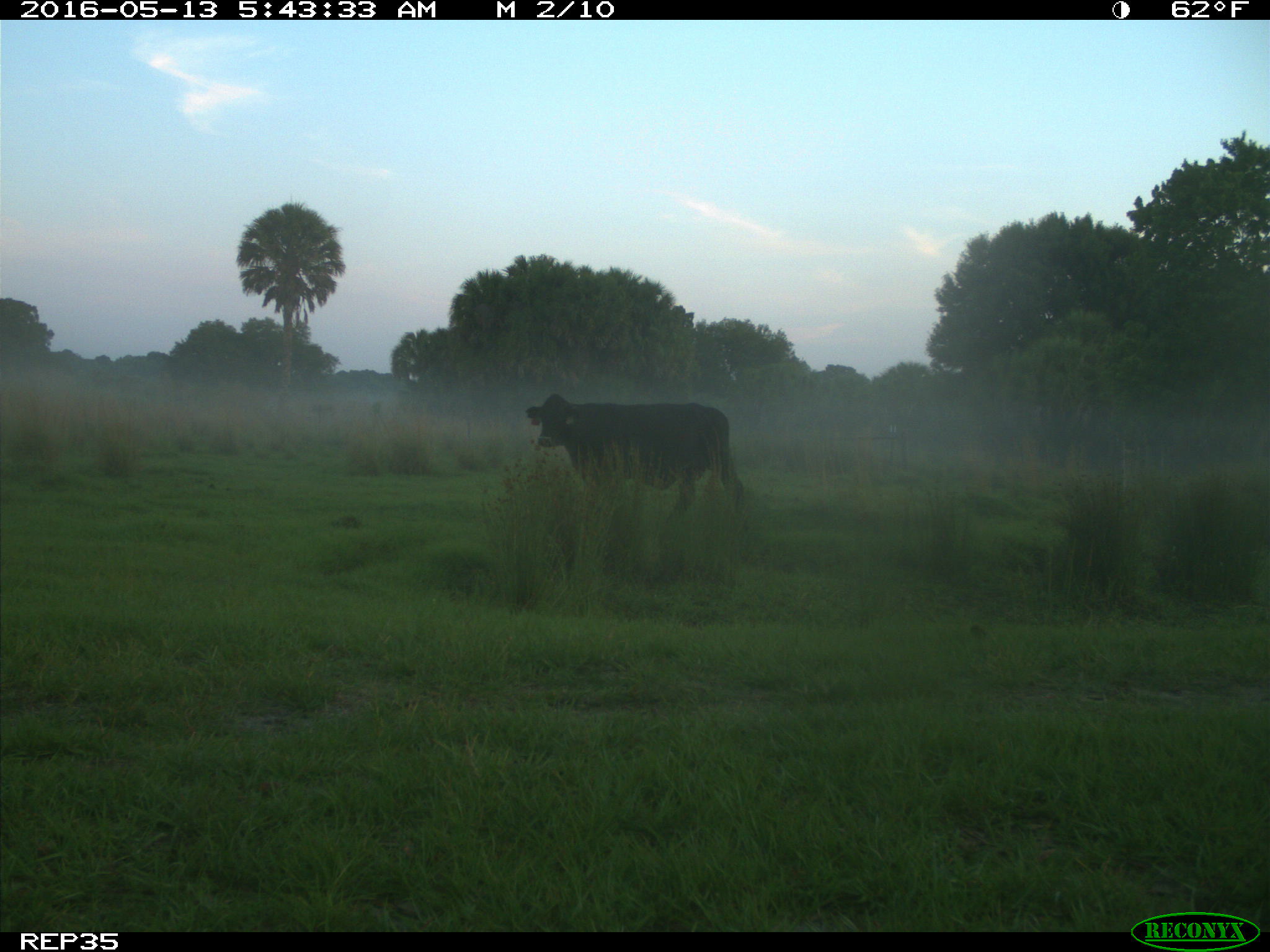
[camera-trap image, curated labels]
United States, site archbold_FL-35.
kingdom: Animalia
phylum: Chordata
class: Mammalia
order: Artiodactyla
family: Bovidae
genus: Bos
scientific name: Bos taurus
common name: domestic cow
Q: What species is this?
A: Bos taurus (domestic cow).